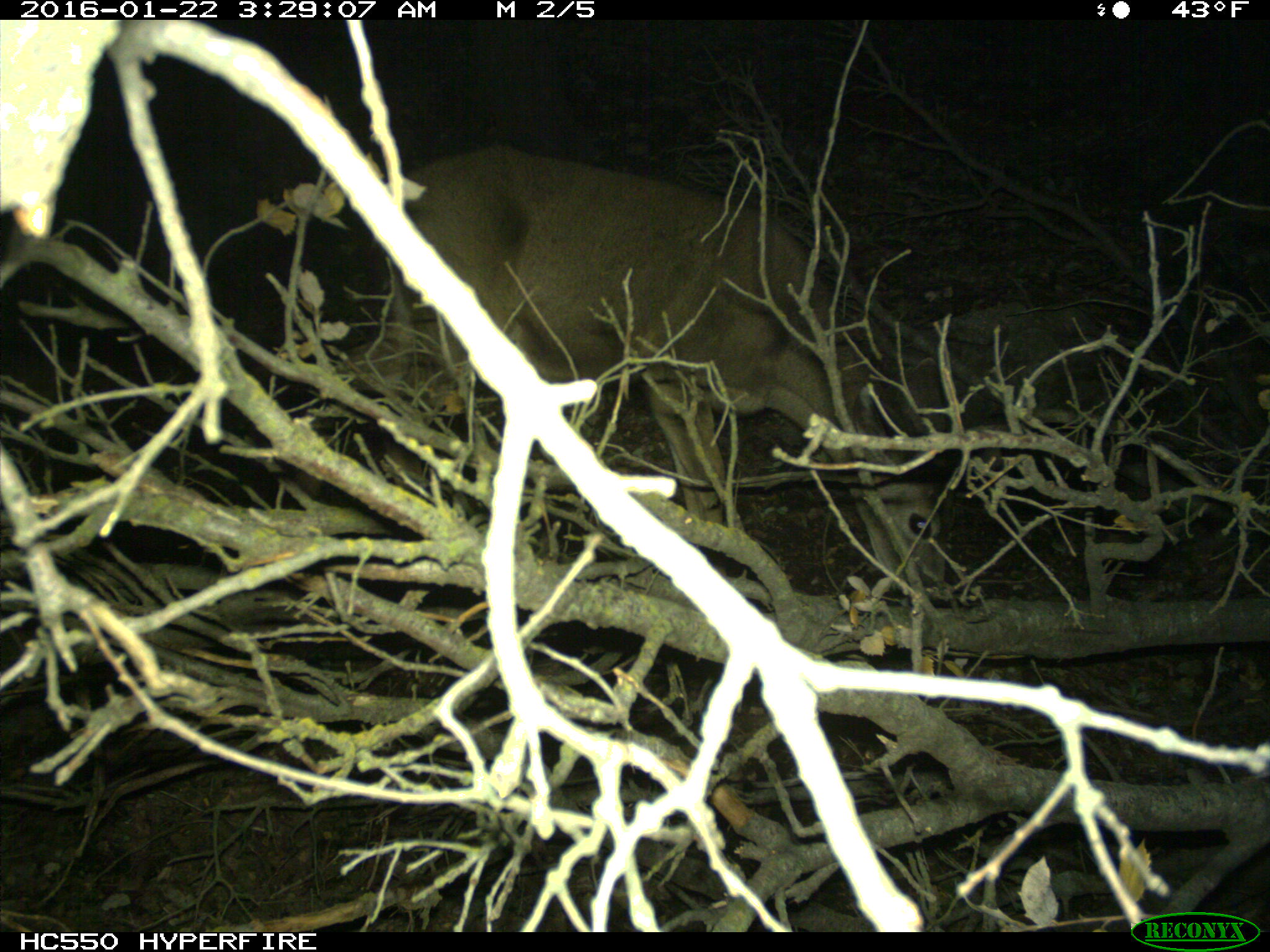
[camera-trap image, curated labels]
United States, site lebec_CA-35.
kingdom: Animalia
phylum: Chordata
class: Mammalia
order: Artiodactyla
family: Cervidae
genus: Odocoileus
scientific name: Odocoileus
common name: deer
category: unidentified deer